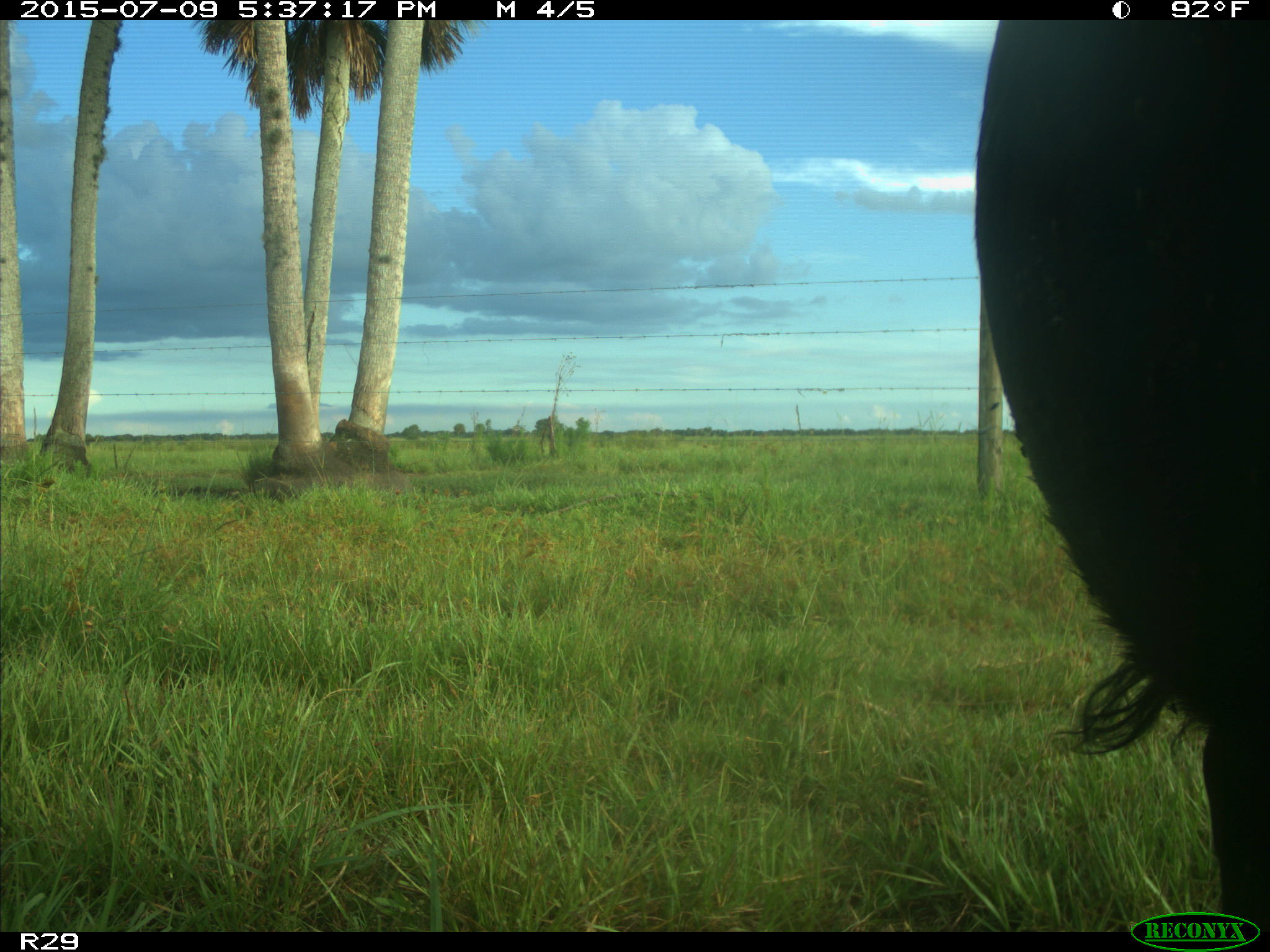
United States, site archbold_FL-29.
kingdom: Animalia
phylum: Chordata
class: Mammalia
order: Artiodactyla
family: Bovidae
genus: Bos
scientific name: Bos taurus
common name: domestic cow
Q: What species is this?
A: Bos taurus (domestic cow).